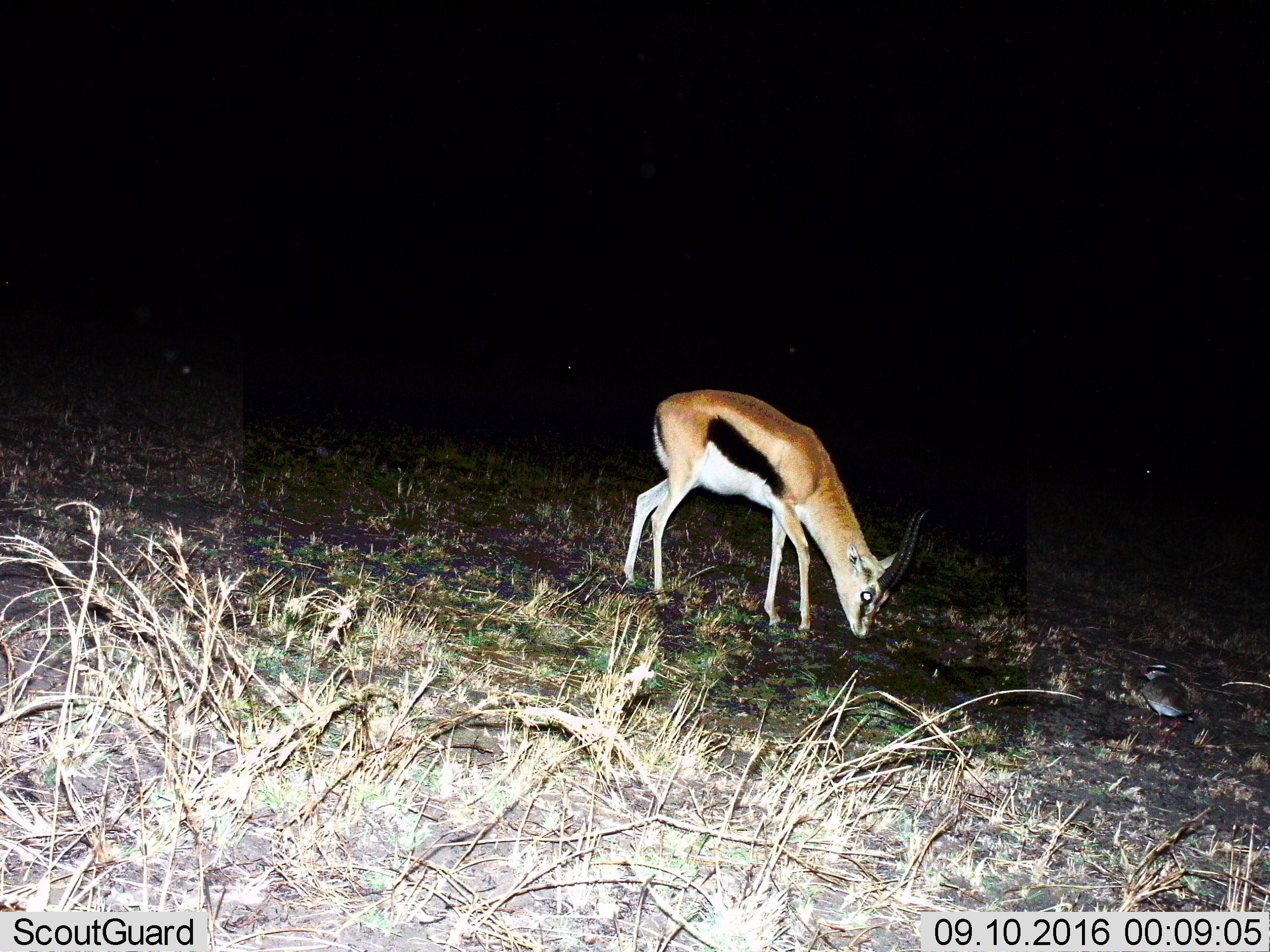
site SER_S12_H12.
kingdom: Animalia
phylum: Chordata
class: Mammalia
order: Artiodactyla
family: Bovidae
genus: Eudorcas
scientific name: Eudorcas thomsonii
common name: thomson's gazelle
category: gazellethomsons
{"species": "gazellethomsons (thomson's gazelle) (Eudorcas thomsonii)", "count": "1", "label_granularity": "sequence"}